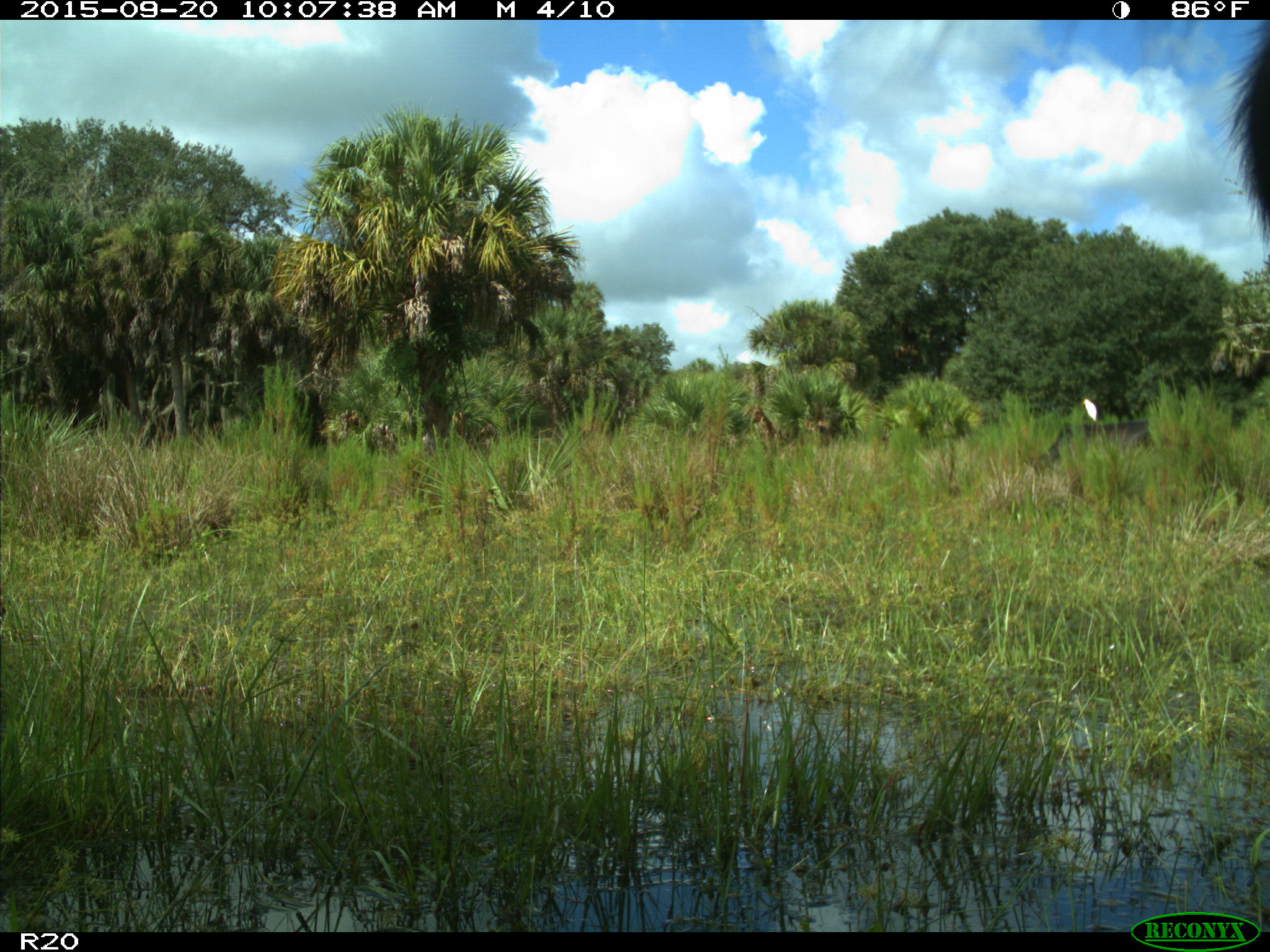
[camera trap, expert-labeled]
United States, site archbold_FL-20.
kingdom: Animalia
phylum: Chordata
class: Mammalia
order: Artiodactyla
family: Bovidae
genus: Bos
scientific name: Bos taurus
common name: domestic cow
Bos taurus (domestic cow).